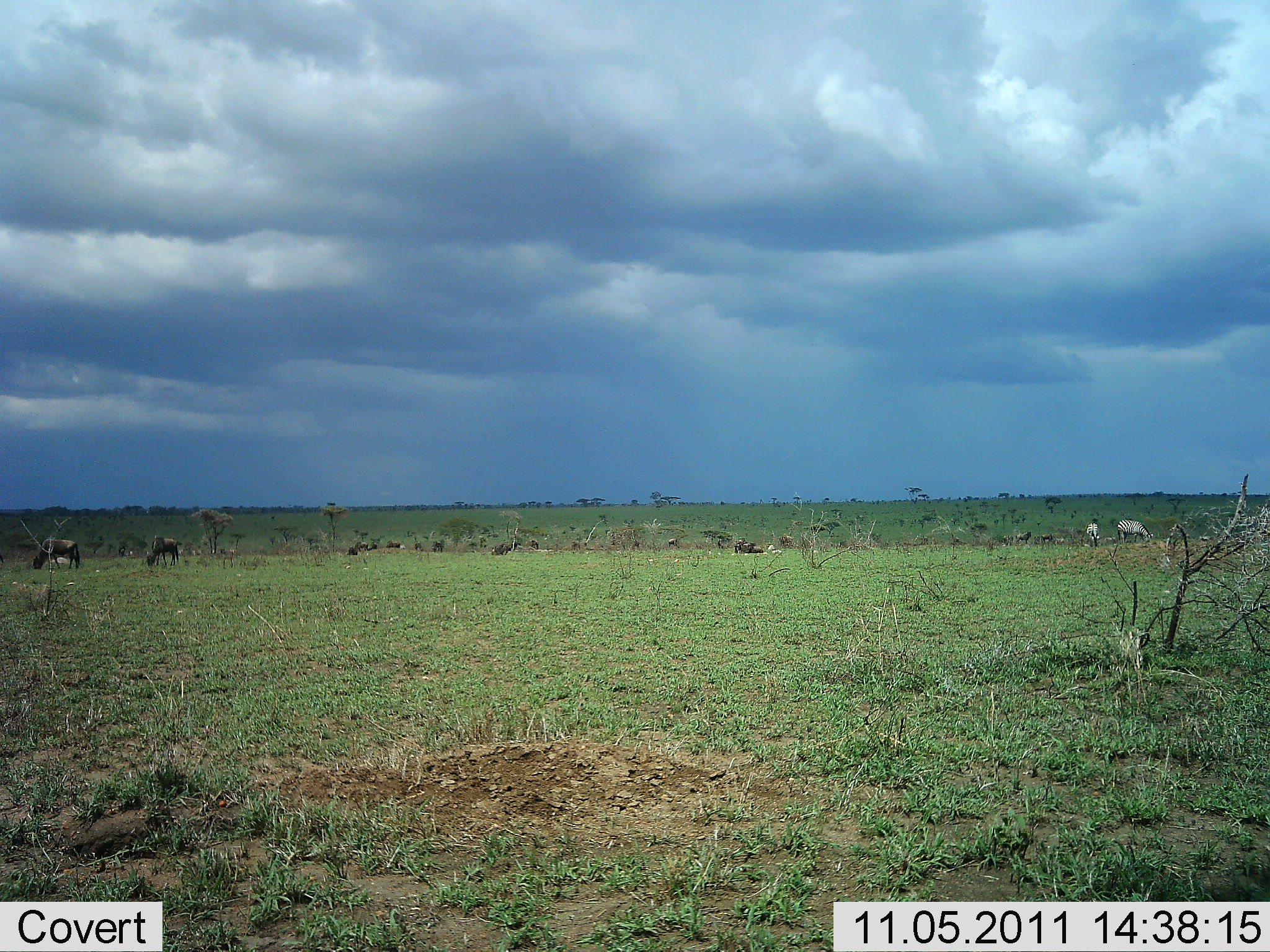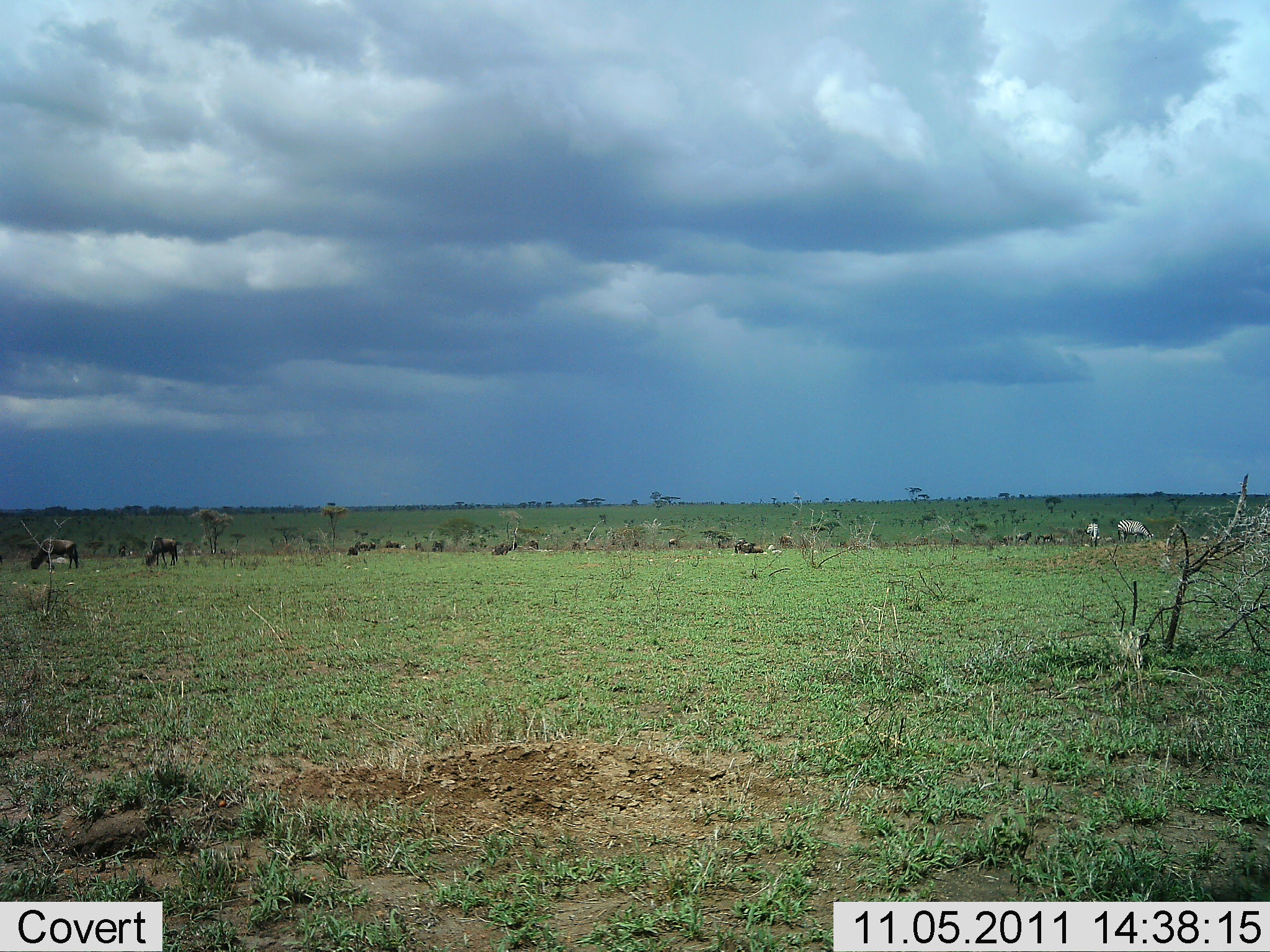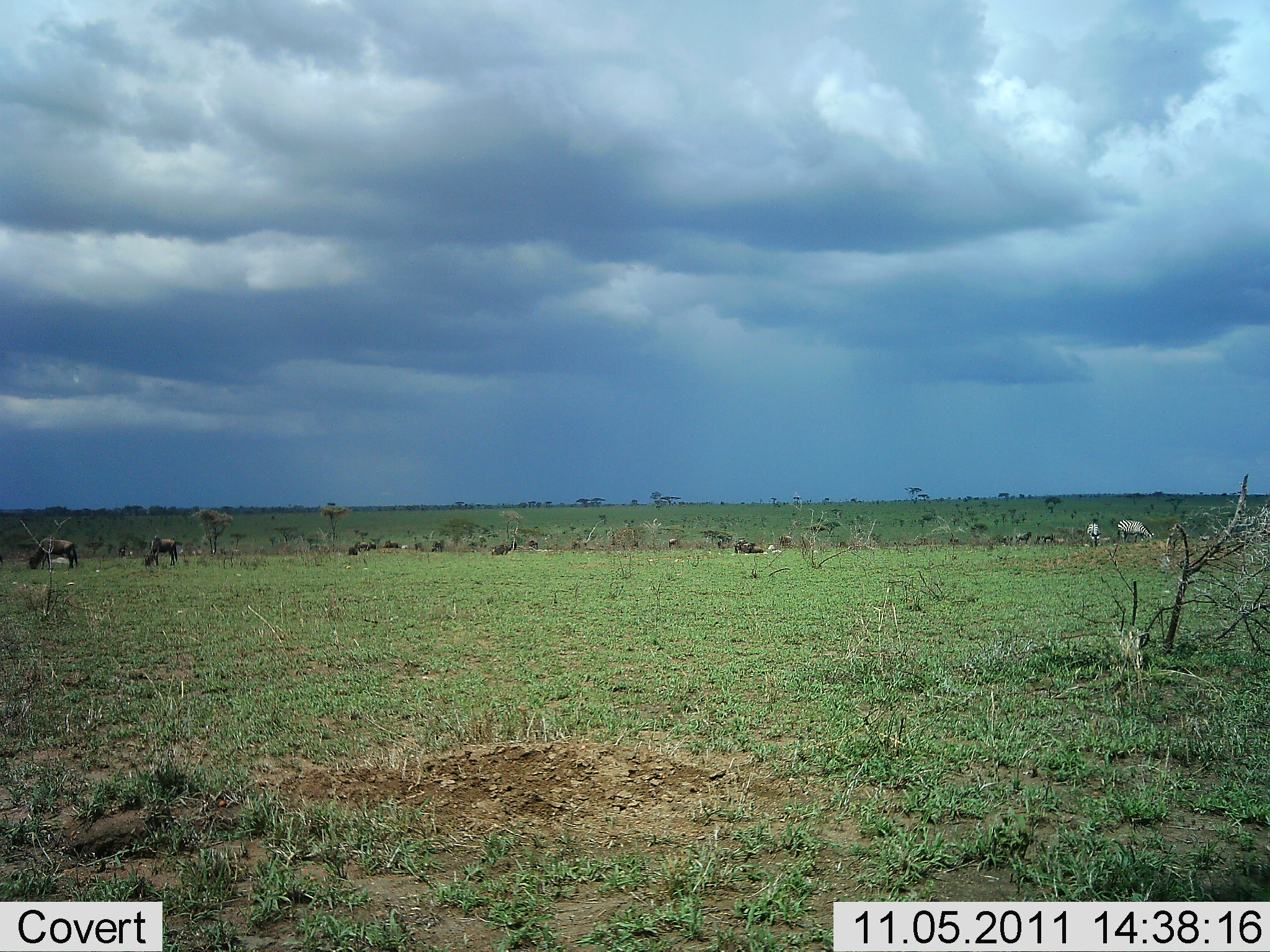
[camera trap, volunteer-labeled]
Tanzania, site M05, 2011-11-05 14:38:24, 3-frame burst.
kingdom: Animalia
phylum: Chordata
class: Mammalia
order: Artiodactyla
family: Bovidae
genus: Connochaetes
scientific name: Connochaetes taurinus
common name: blue wildebeest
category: wildebeest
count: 3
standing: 41%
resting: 6%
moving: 12%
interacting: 0%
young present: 0%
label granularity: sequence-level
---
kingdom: Animalia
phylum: Chordata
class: Mammalia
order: Perissodactyla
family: Equidae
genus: Equus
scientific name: Equus quagga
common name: plains zebra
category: zebra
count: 2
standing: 11%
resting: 0%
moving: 0%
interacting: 0%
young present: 0%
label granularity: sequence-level